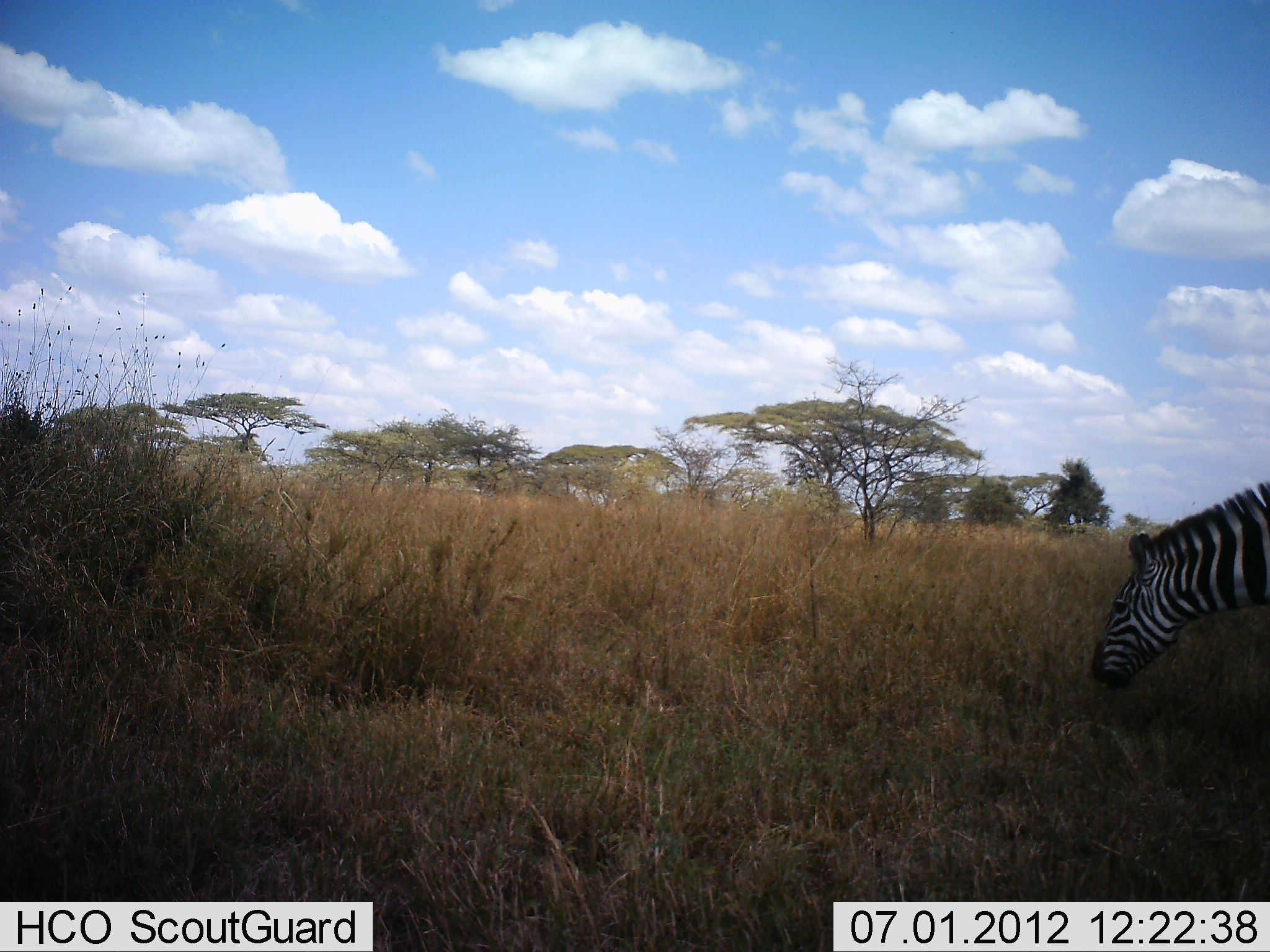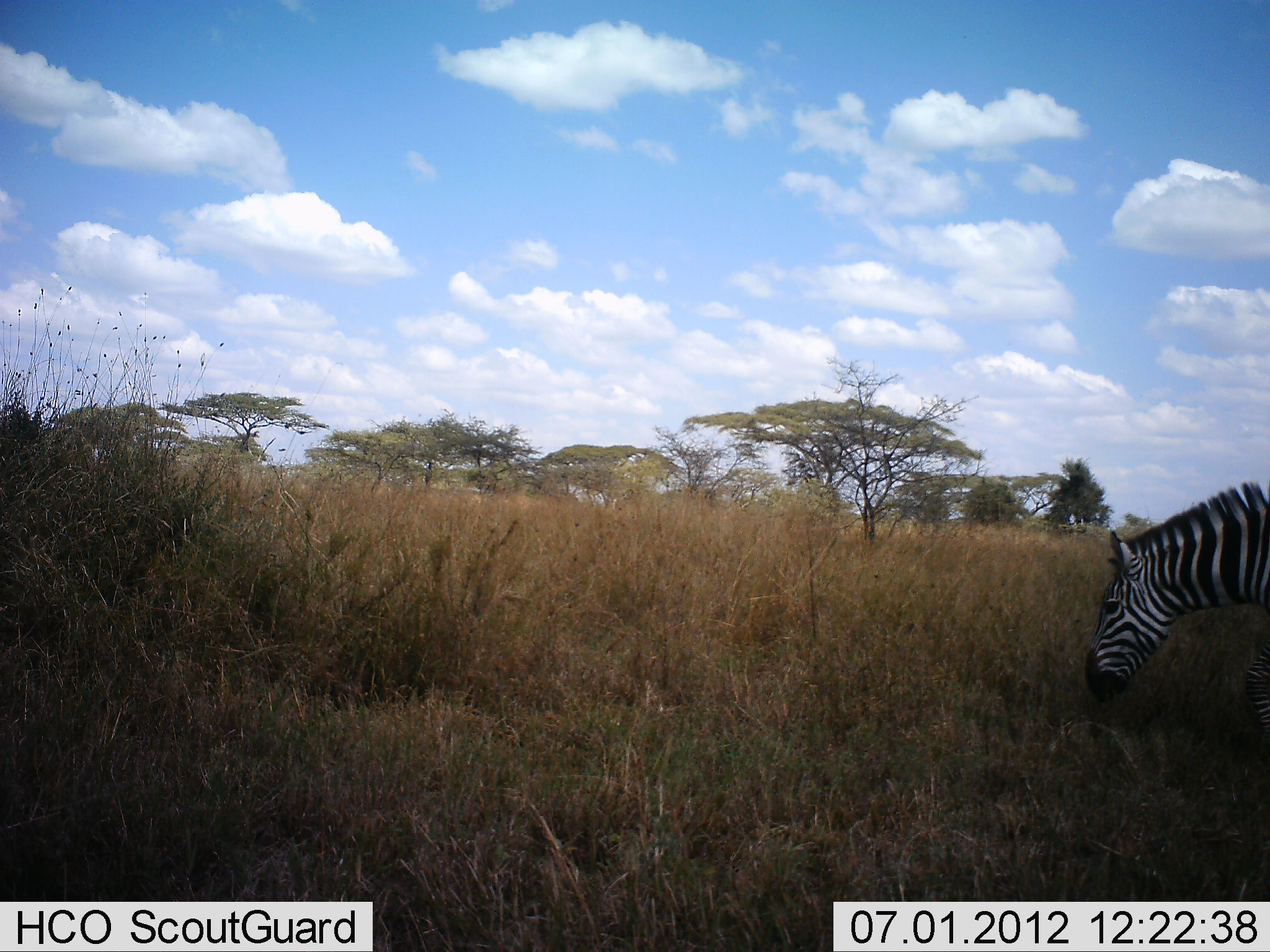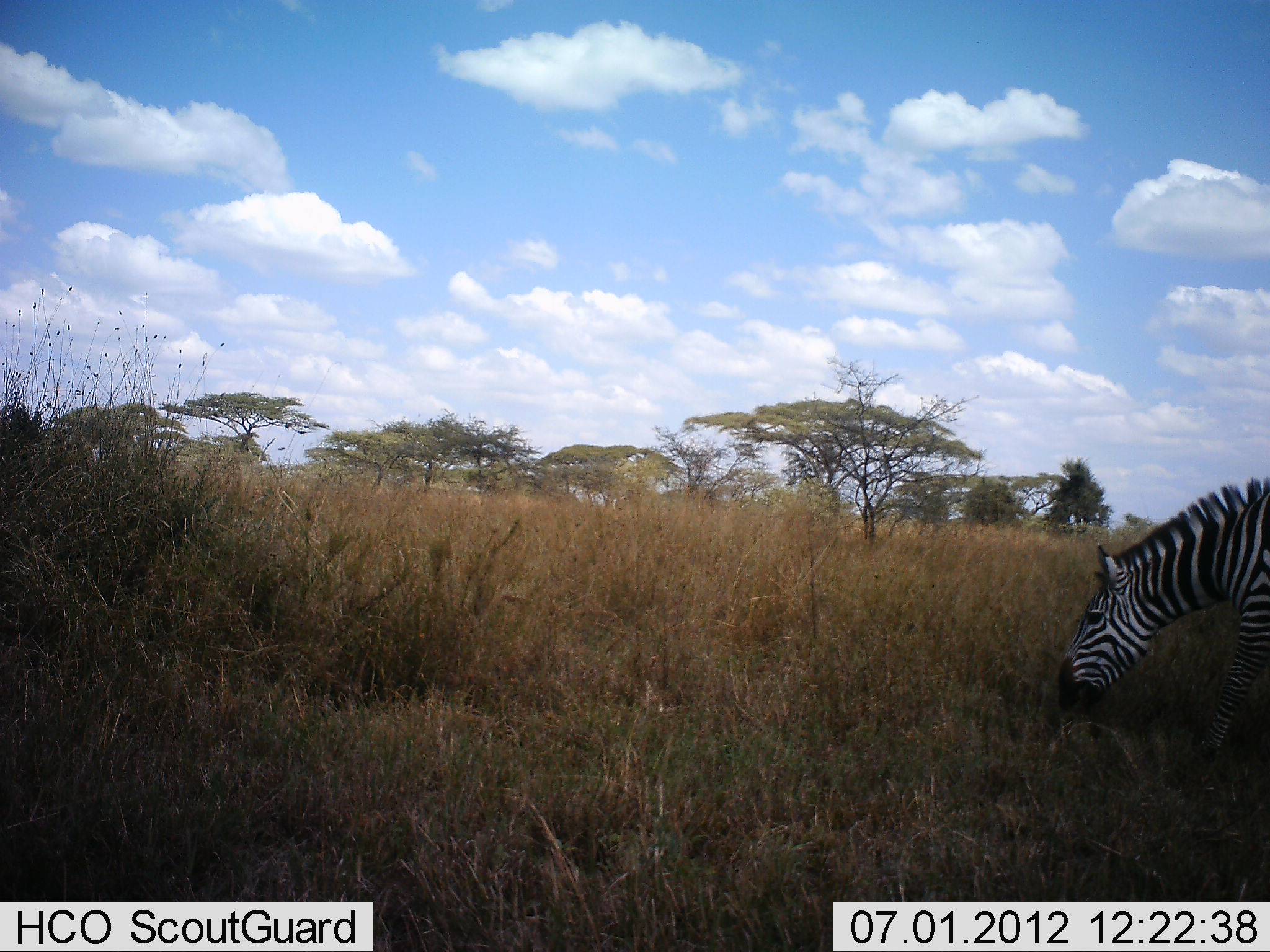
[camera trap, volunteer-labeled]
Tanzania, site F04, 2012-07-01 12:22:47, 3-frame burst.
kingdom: Animalia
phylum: Chordata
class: Mammalia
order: Perissodactyla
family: Equidae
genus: Equus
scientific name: Equus quagga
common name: plains zebra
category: zebra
Zebra (plains zebra) (Equus quagga), count 1. Behavior (volunteer vote fractions): standing 27%, resting 0%, moving 0%, interacting 0%. Young present (vote fraction): 0%. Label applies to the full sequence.